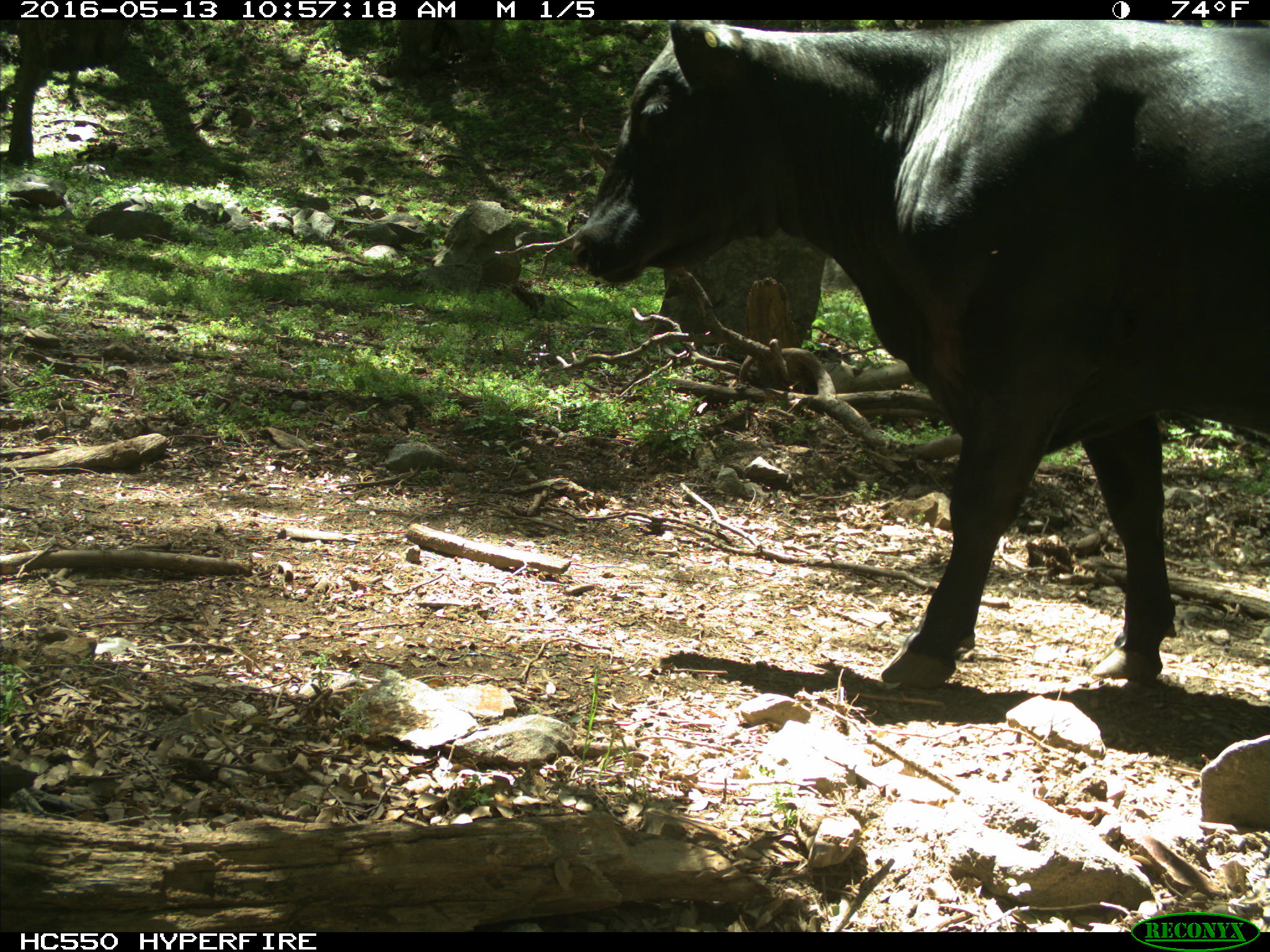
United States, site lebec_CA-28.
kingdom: Animalia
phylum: Chordata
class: Mammalia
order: Artiodactyla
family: Bovidae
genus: Bos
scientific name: Bos taurus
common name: domestic cow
Bos taurus (domestic cow).